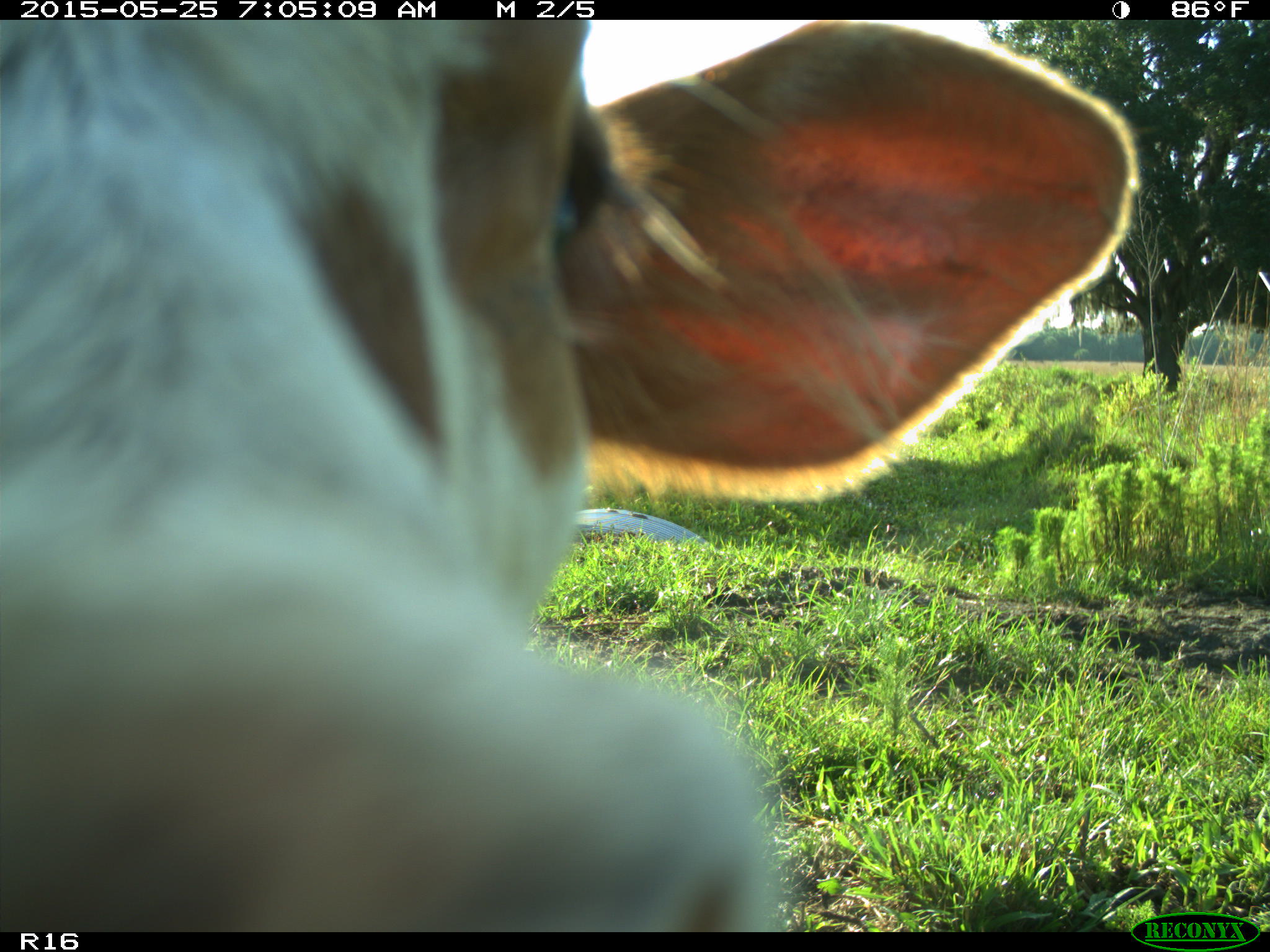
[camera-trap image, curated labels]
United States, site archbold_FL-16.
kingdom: Animalia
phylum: Chordata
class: Mammalia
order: Artiodactyla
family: Bovidae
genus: Bos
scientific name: Bos taurus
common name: domestic cow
Bos taurus (domestic cow).